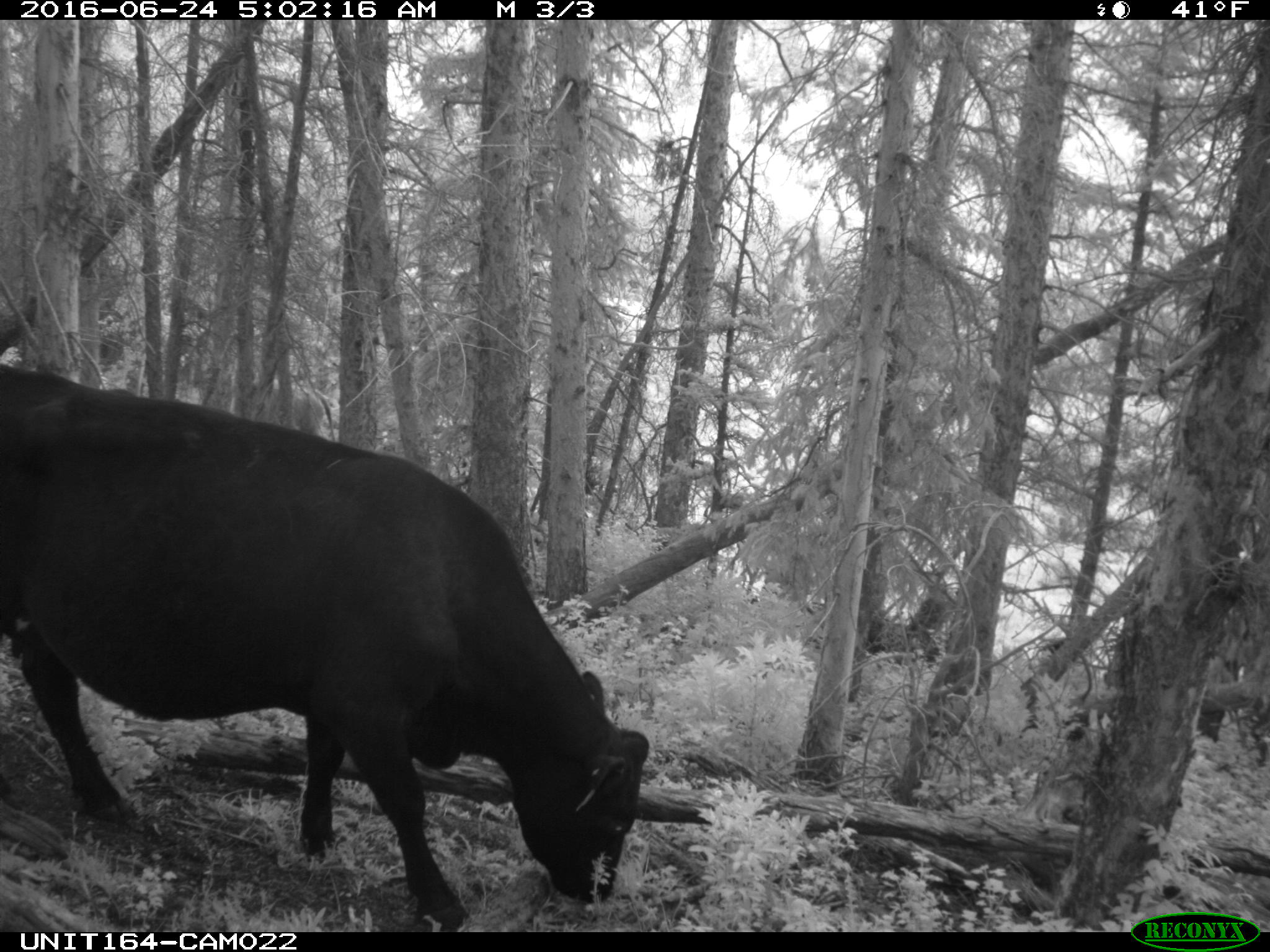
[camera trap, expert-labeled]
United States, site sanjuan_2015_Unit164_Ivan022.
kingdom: Animalia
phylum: Chordata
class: Mammalia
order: Artiodactyla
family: Bovidae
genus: Bos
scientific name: Bos taurus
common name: domestic cow